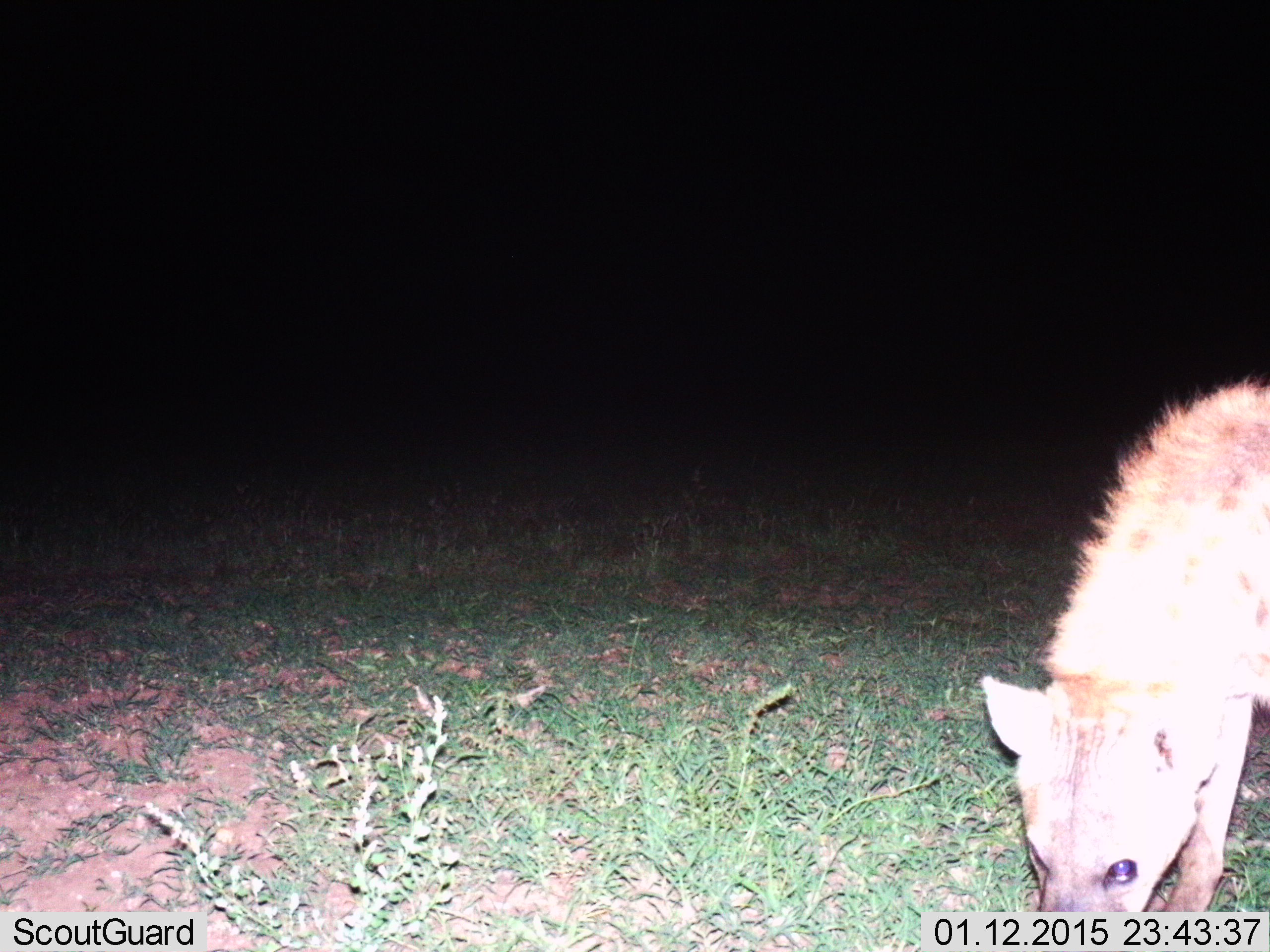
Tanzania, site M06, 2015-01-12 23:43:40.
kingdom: Animalia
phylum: Chordata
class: Mammalia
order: Carnivora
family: Hyaenidae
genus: Crocuta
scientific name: Crocuta crocuta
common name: spotted hyena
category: hyenaspotted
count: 1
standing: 50%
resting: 0%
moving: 40%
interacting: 10%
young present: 0%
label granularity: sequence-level